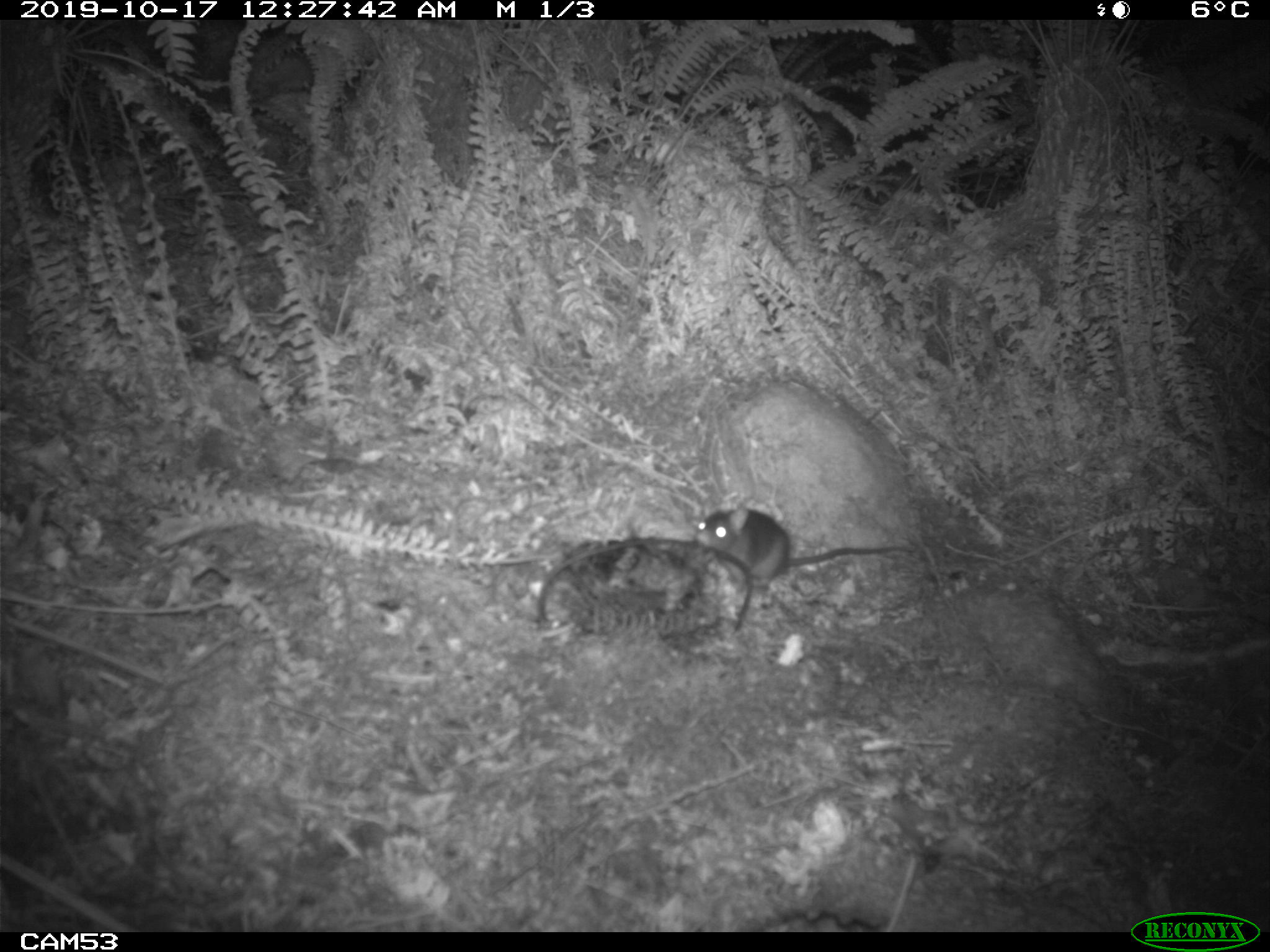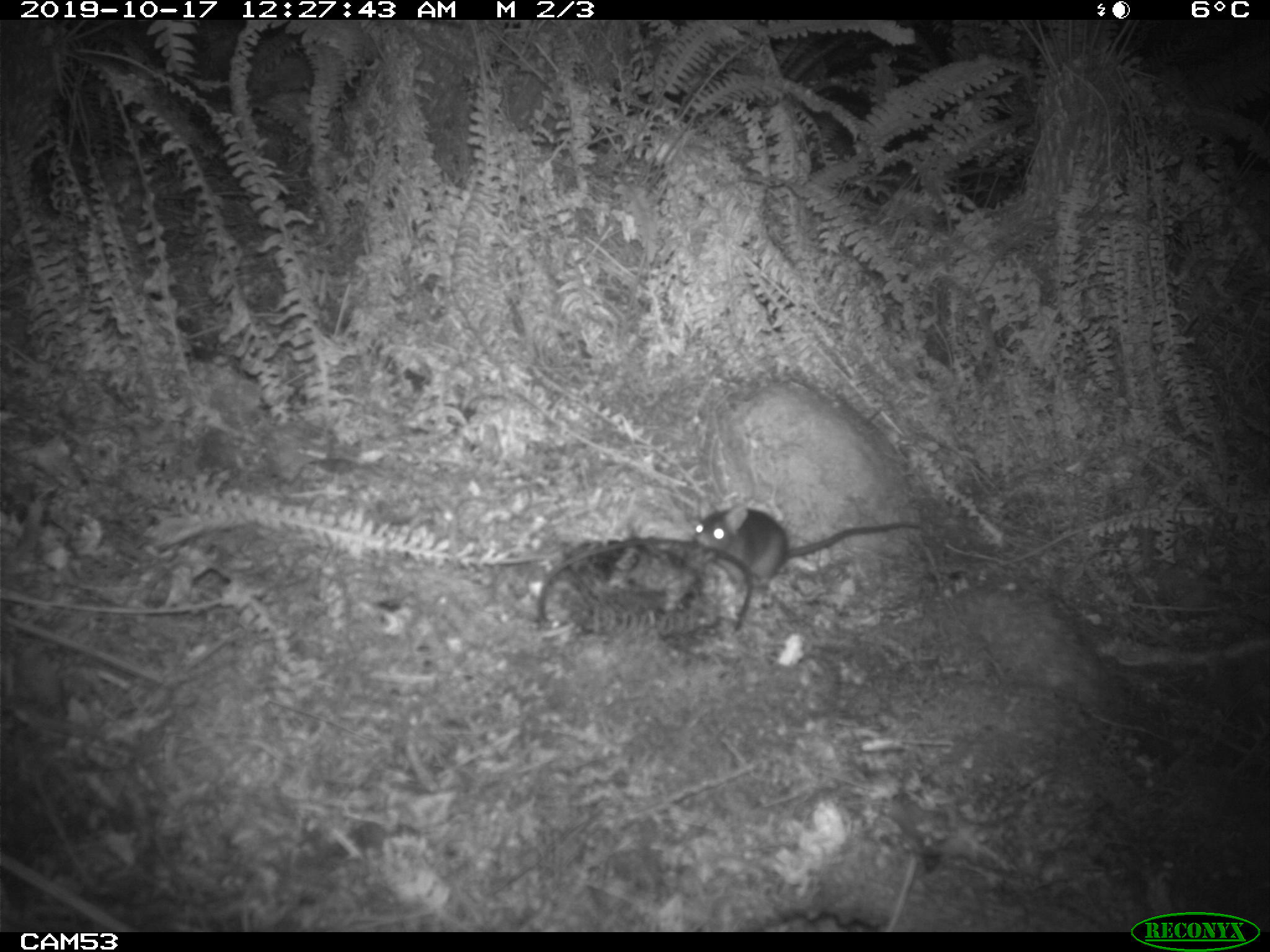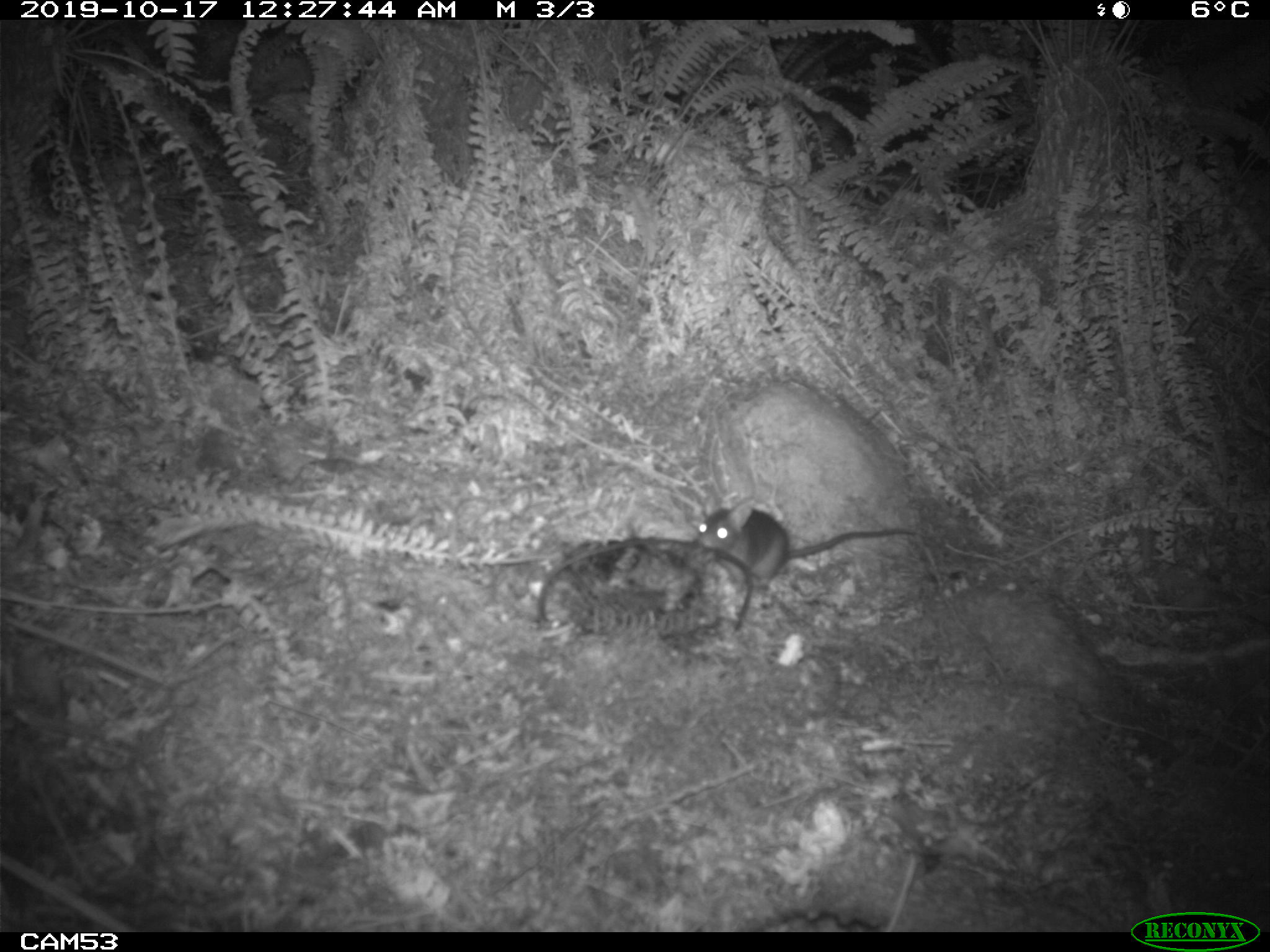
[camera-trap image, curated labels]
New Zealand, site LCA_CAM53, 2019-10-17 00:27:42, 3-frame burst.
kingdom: Animalia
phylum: Chordata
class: Mammalia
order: Rodentia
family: Muridae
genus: Mus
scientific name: Mus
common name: mouse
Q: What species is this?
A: Mouse (Mus).